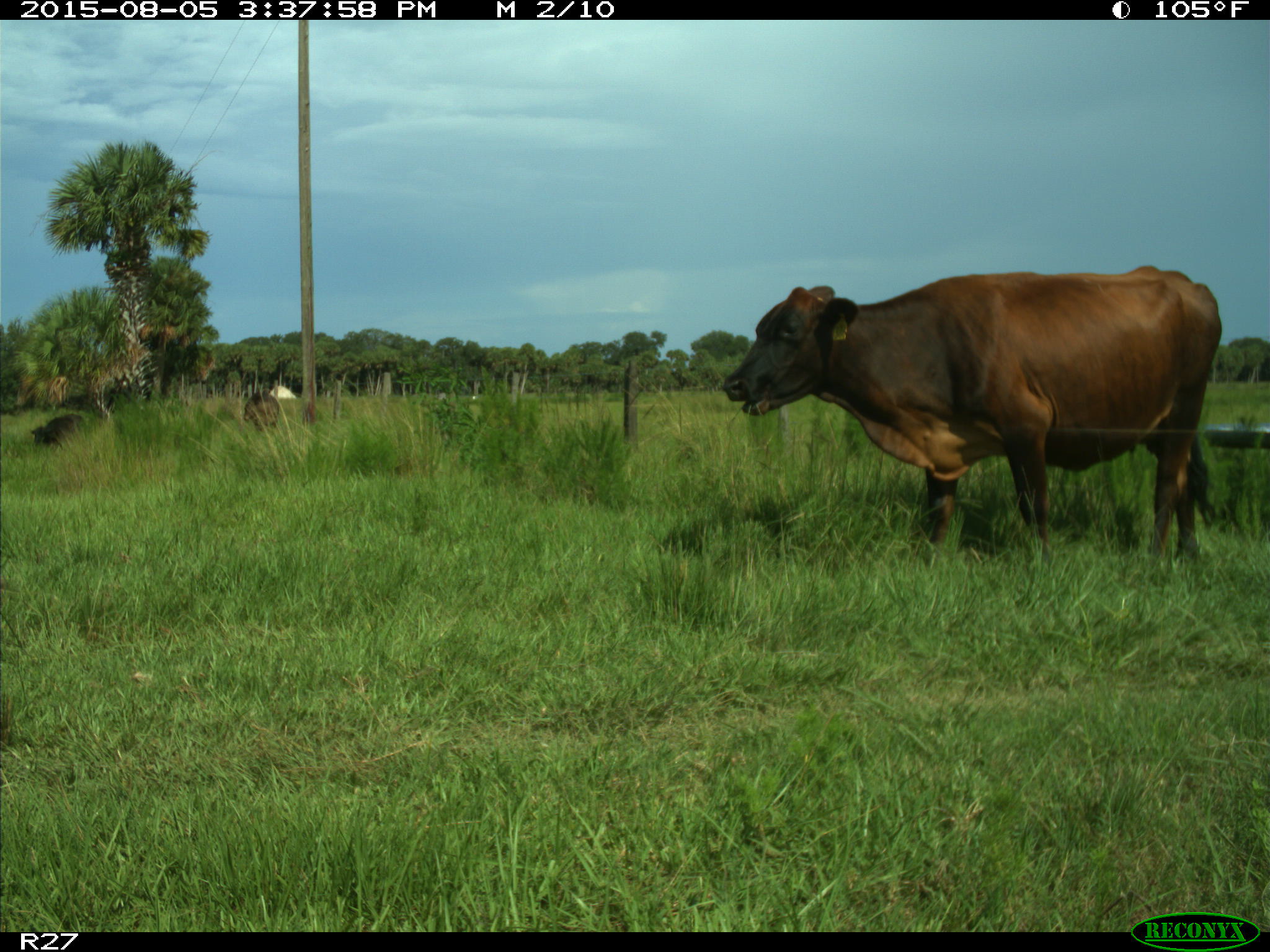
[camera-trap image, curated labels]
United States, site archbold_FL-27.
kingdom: Animalia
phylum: Chordata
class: Mammalia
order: Artiodactyla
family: Bovidae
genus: Bos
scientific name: Bos taurus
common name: domestic cow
Bos taurus (domestic cow).